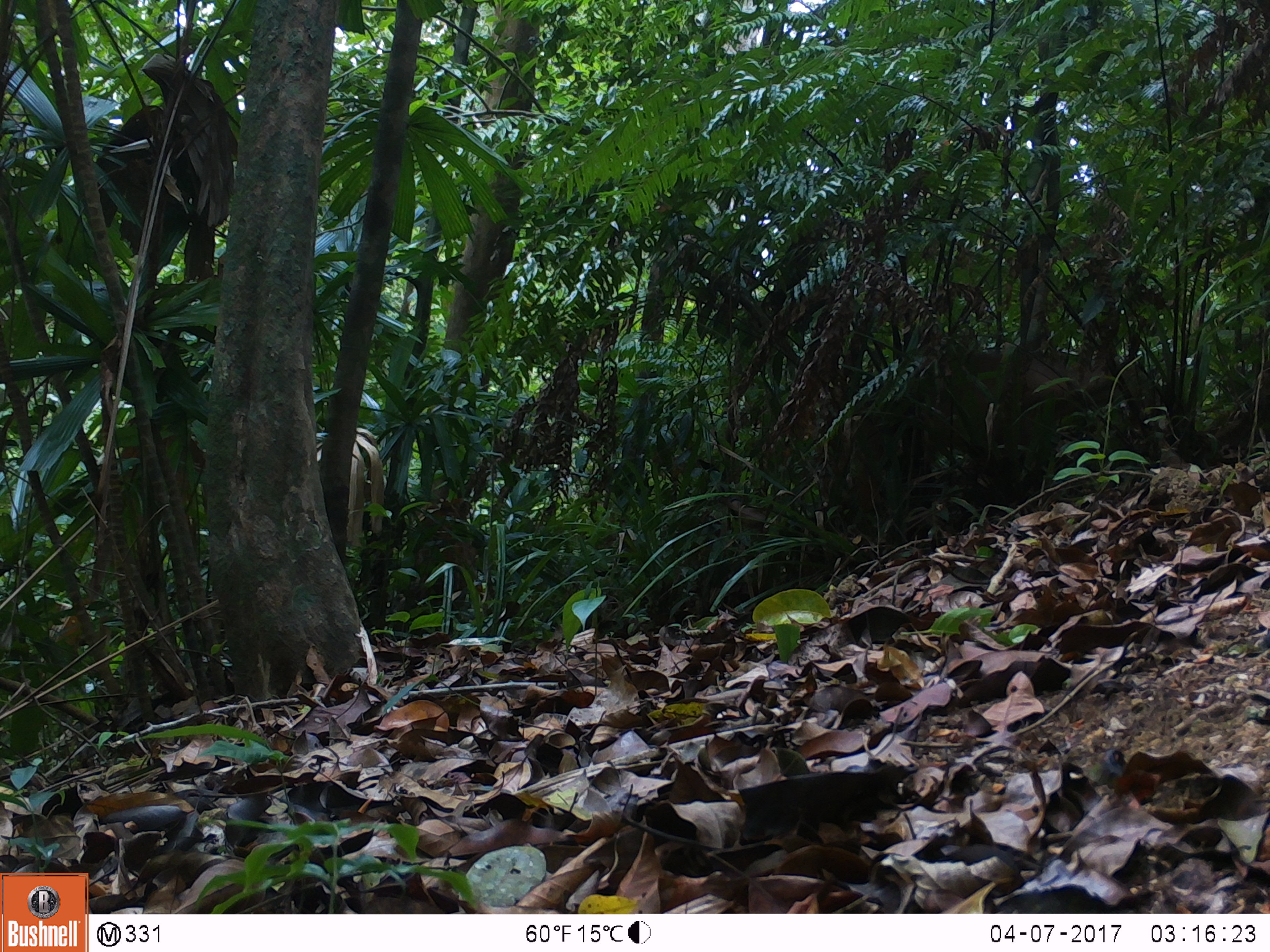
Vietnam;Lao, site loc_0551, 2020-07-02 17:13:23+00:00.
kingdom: Animalia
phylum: Chordata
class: Mammalia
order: Artiodactyla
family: Cervidae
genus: Muntiacus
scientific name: Muntiacus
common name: muntjacs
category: unidentified muntjac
Unidentified muntjac (muntjacs) (Muntiacus). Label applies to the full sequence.